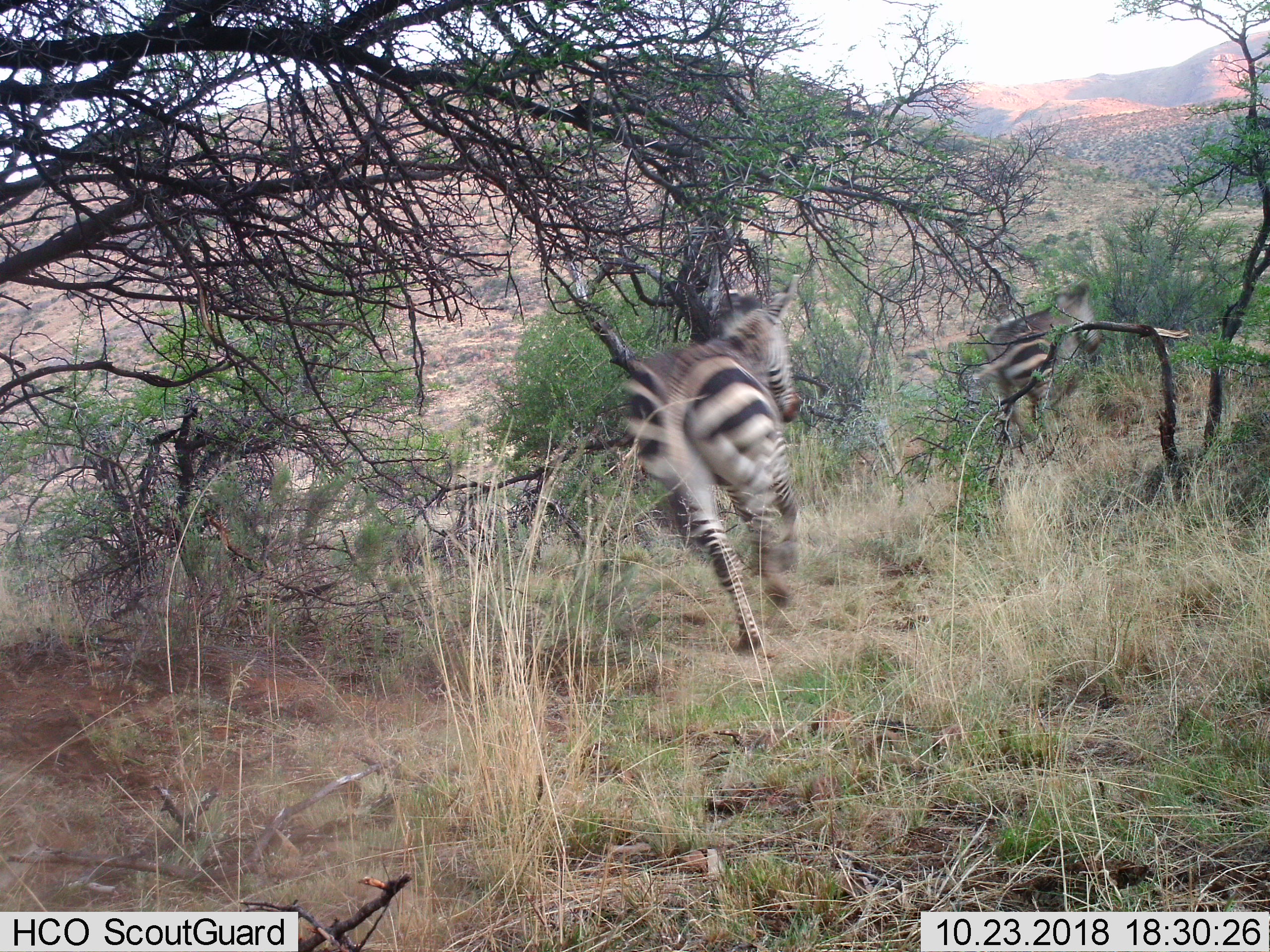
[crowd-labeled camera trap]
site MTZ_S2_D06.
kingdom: Animalia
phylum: Chordata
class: Mammalia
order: Perissodactyla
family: Equidae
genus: Equus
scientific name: Equus zebra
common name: mountain zebra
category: zebramountain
Zebramountain (mountain zebra) (Equus zebra), count 2. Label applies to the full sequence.